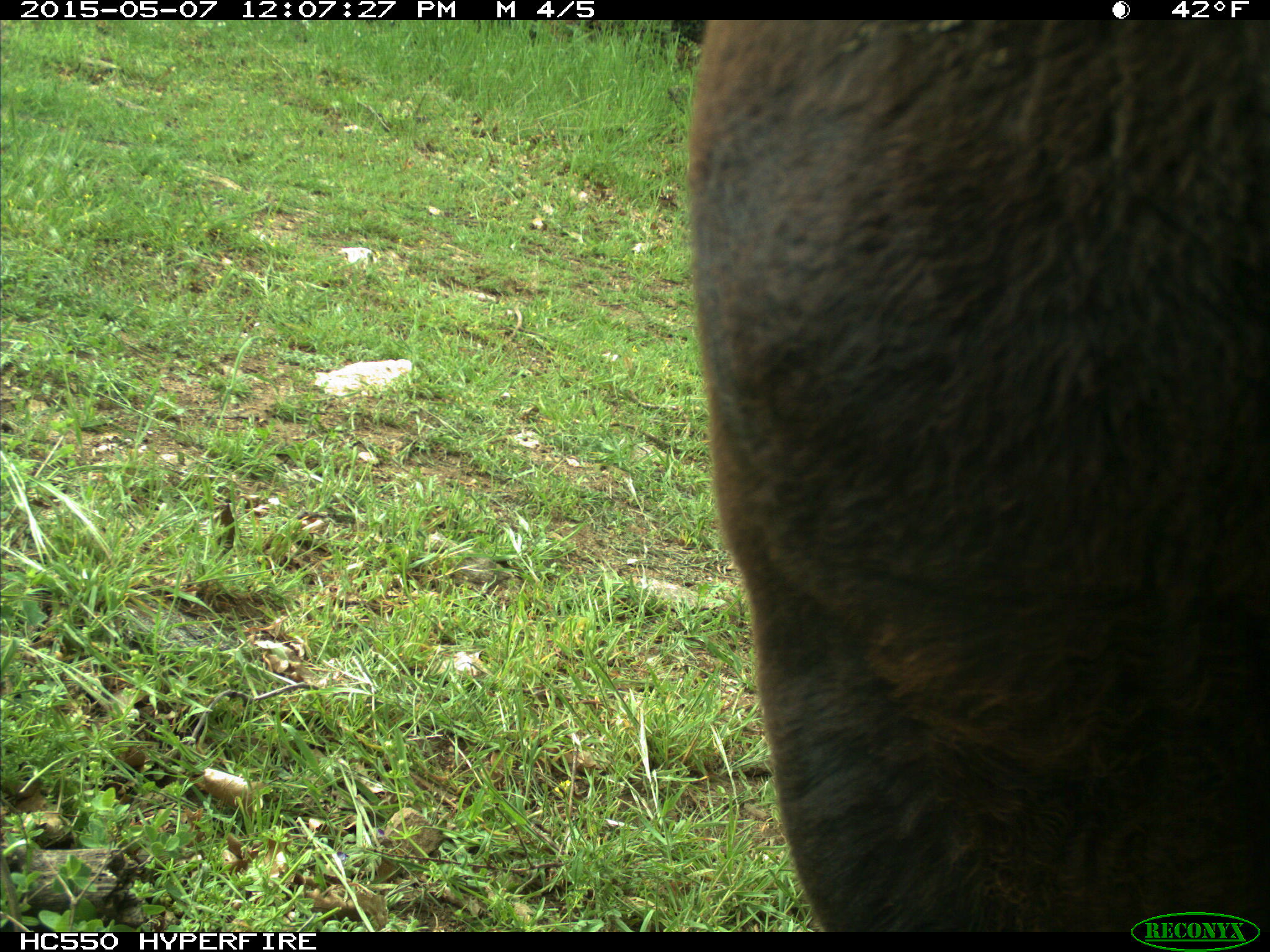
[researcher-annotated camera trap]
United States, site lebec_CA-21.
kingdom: Animalia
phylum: Chordata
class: Mammalia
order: Artiodactyla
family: Bovidae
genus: Bos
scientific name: Bos taurus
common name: domestic cow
Bos taurus (domestic cow).